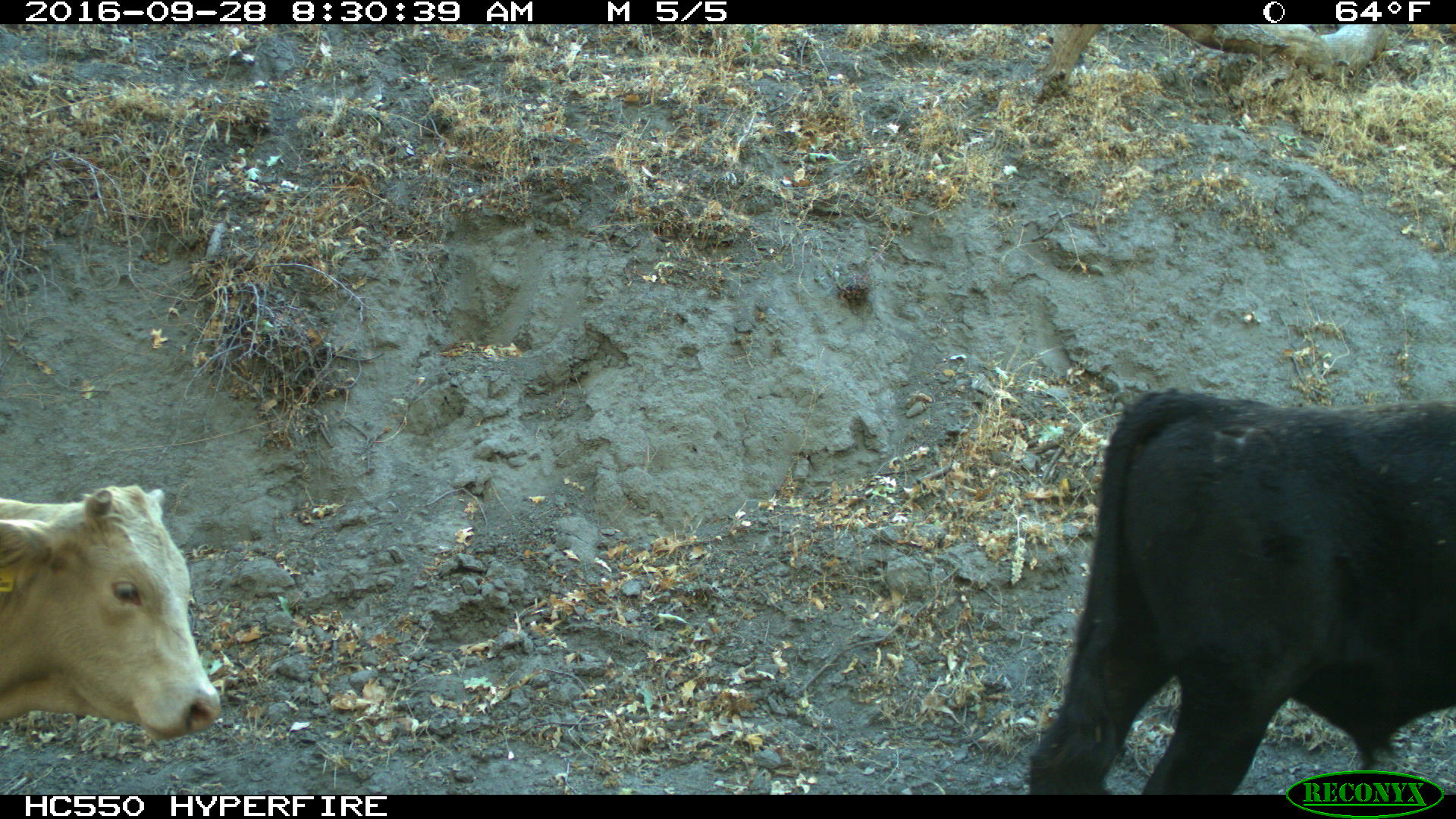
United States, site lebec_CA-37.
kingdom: Animalia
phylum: Chordata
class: Mammalia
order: Artiodactyla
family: Bovidae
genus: Bos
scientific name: Bos taurus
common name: domestic cow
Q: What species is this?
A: Bos taurus (domestic cow).